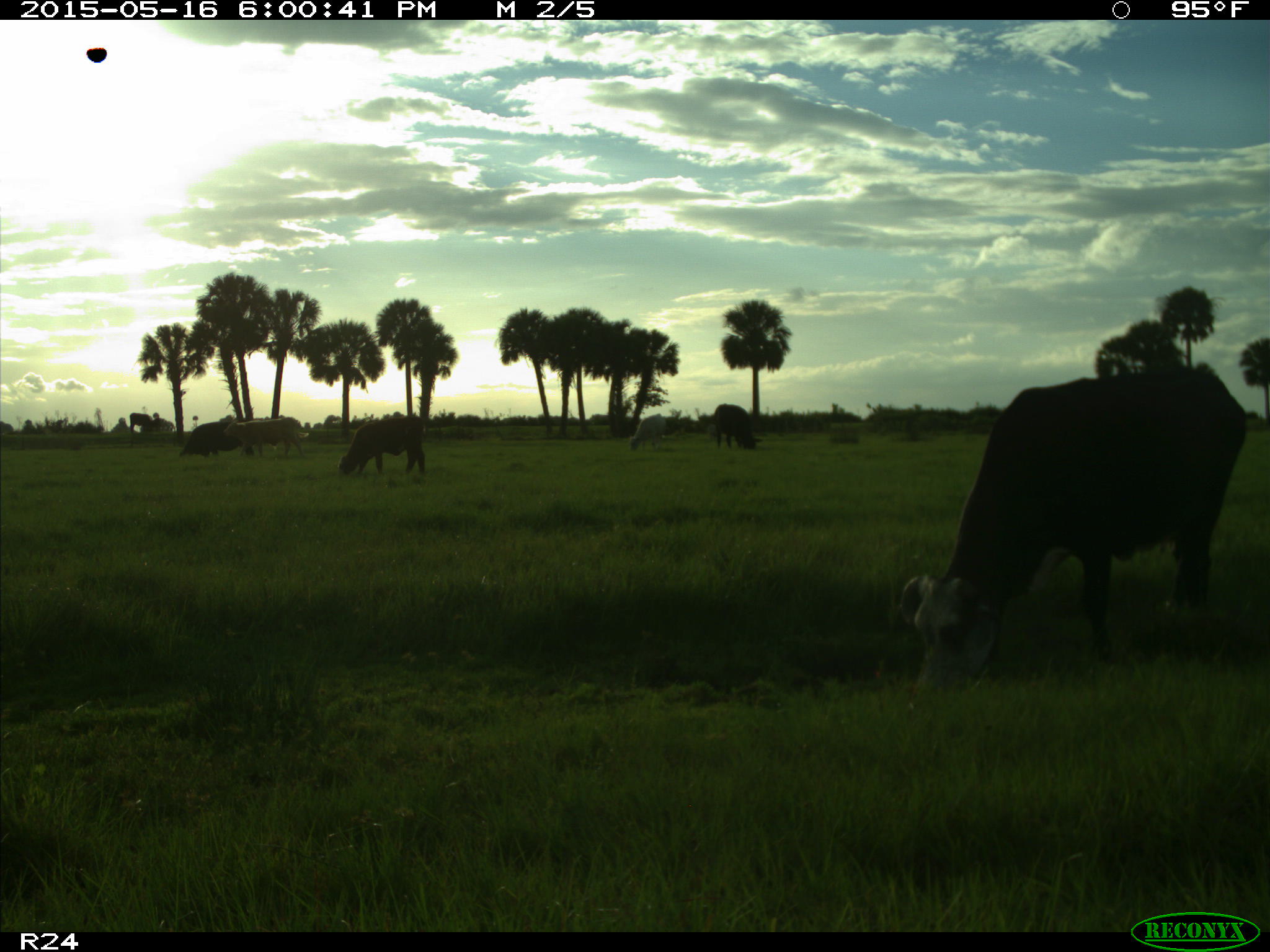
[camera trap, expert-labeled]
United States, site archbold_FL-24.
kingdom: Animalia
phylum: Chordata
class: Mammalia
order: Artiodactyla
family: Bovidae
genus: Bos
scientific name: Bos taurus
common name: domestic cow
Bos taurus (domestic cow).